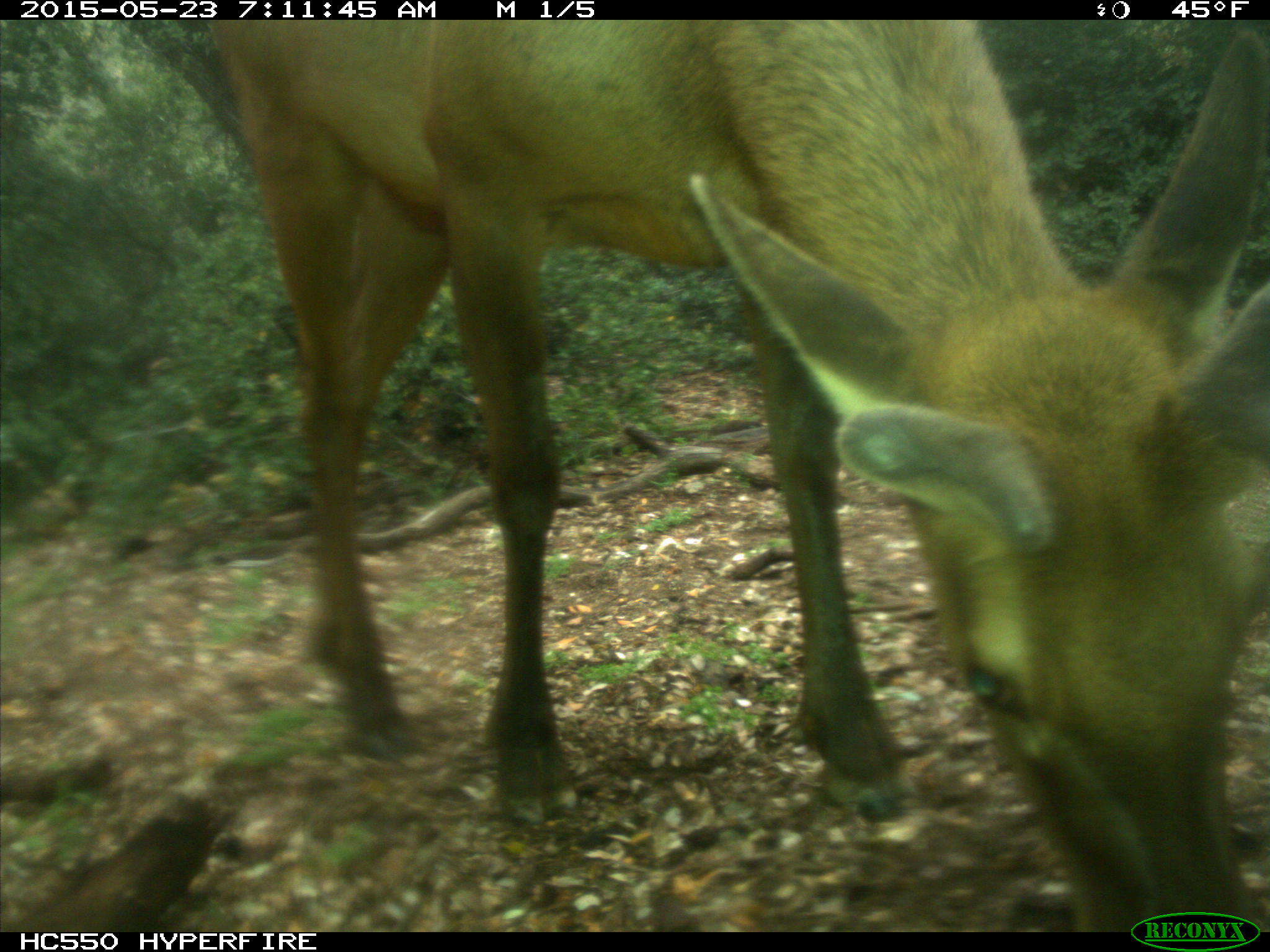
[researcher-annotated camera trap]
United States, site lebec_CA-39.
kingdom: Animalia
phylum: Chordata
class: Mammalia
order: Artiodactyla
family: Cervidae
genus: Cervus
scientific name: Cervus canadensis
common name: elk